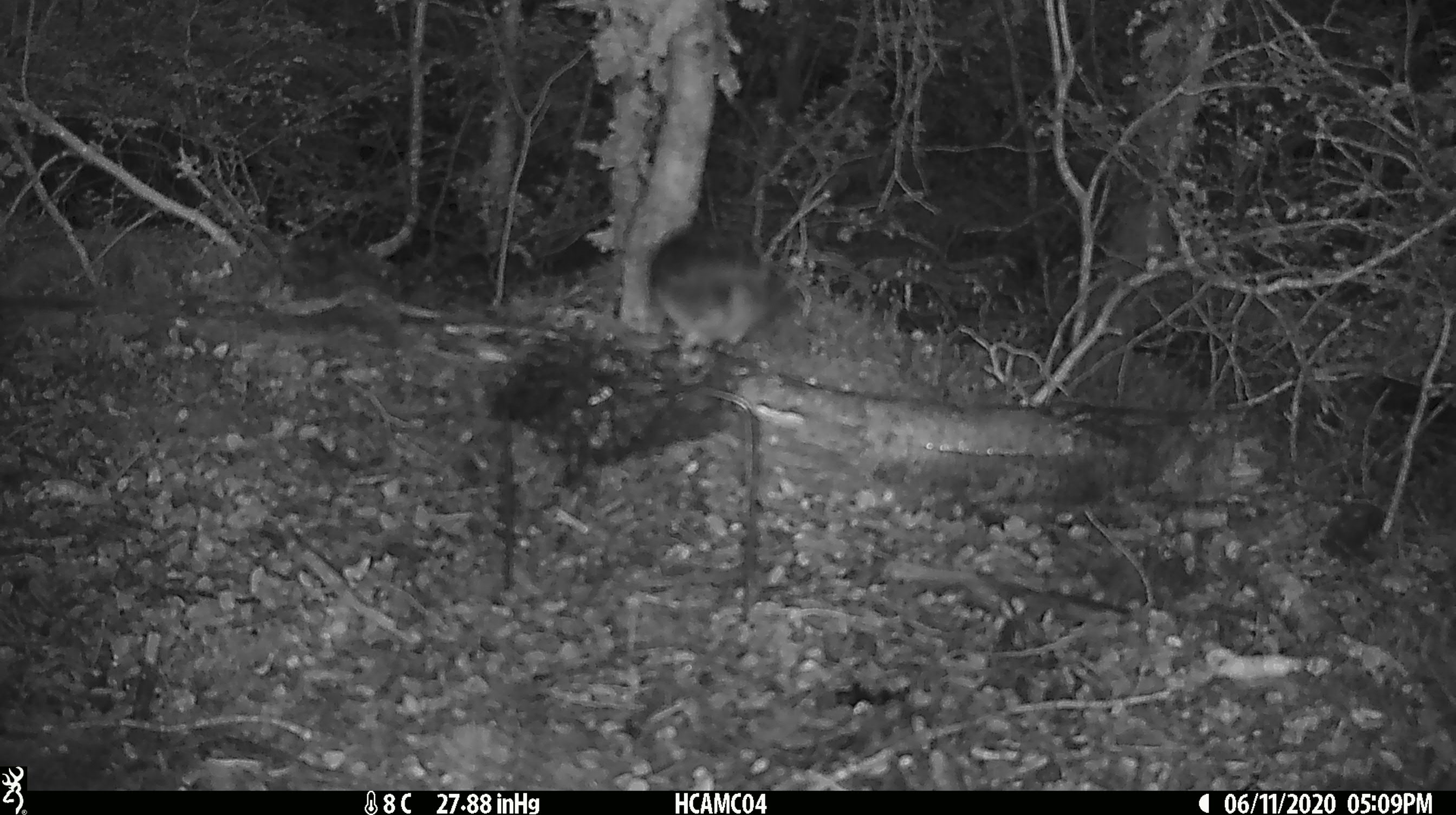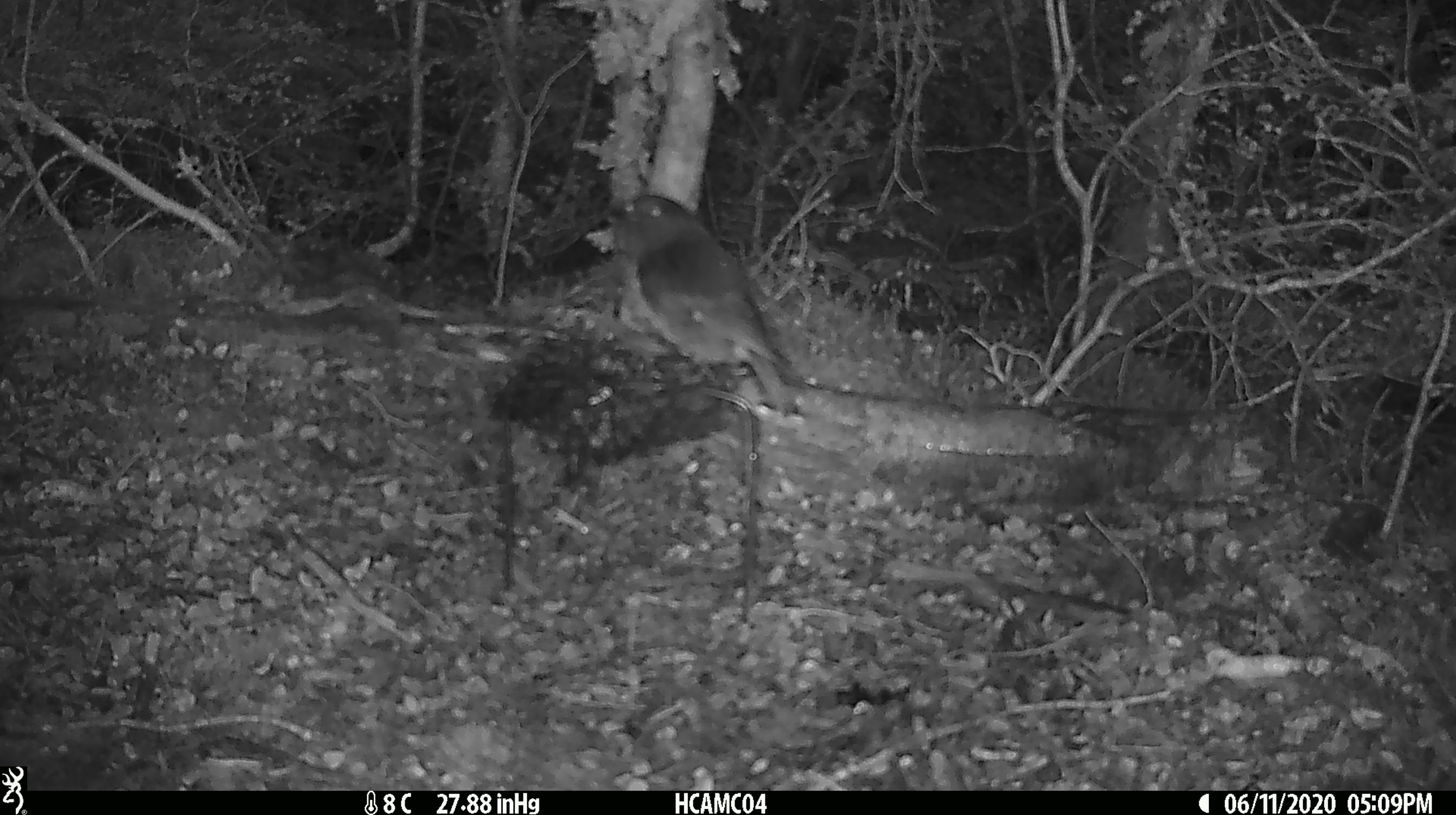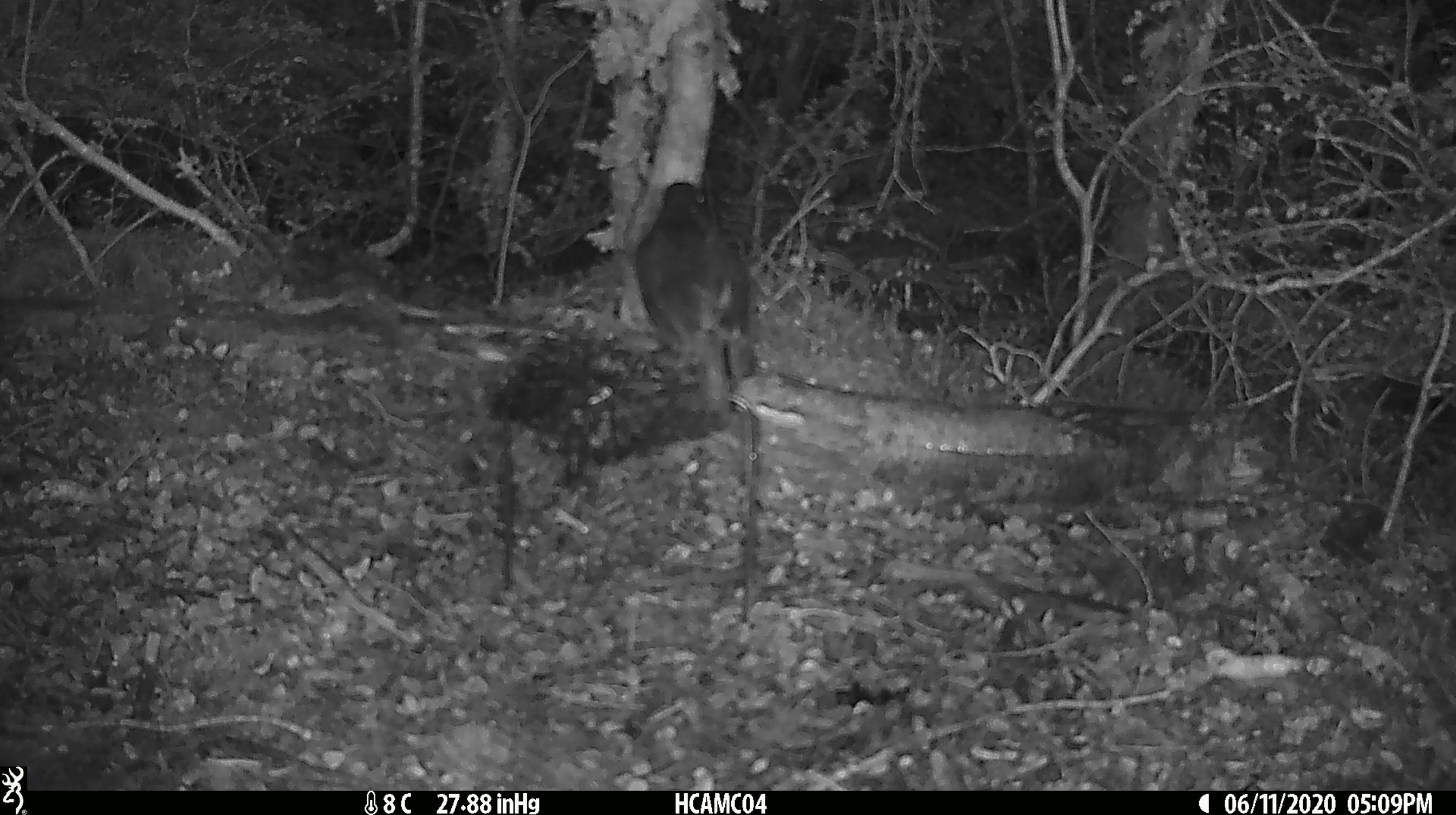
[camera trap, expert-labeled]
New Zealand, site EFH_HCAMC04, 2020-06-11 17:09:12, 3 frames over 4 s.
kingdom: Animalia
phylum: Chordata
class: Aves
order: Passeriformes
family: Petroicidae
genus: Petroica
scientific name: Petroica australis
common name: new zealand robin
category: robin